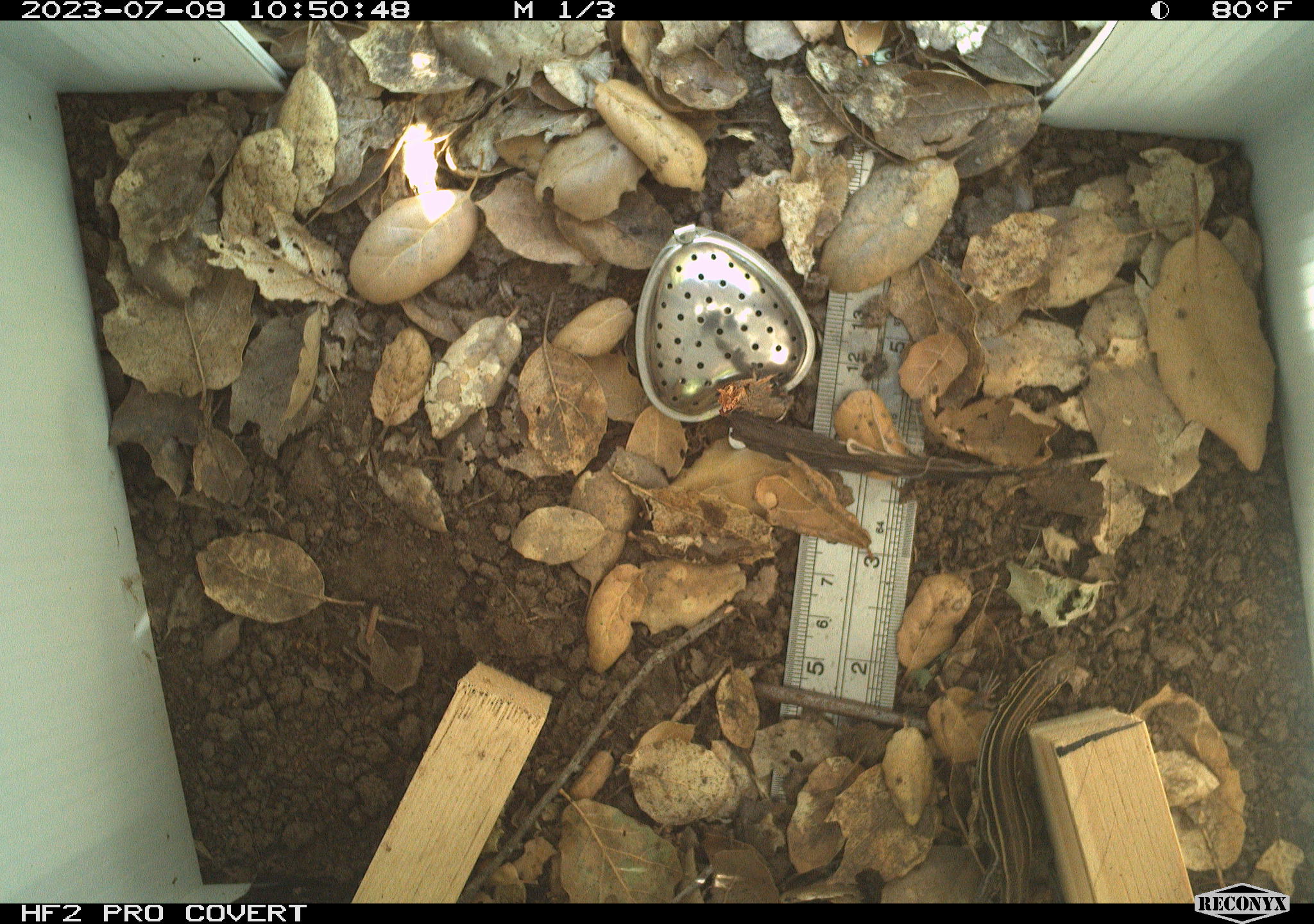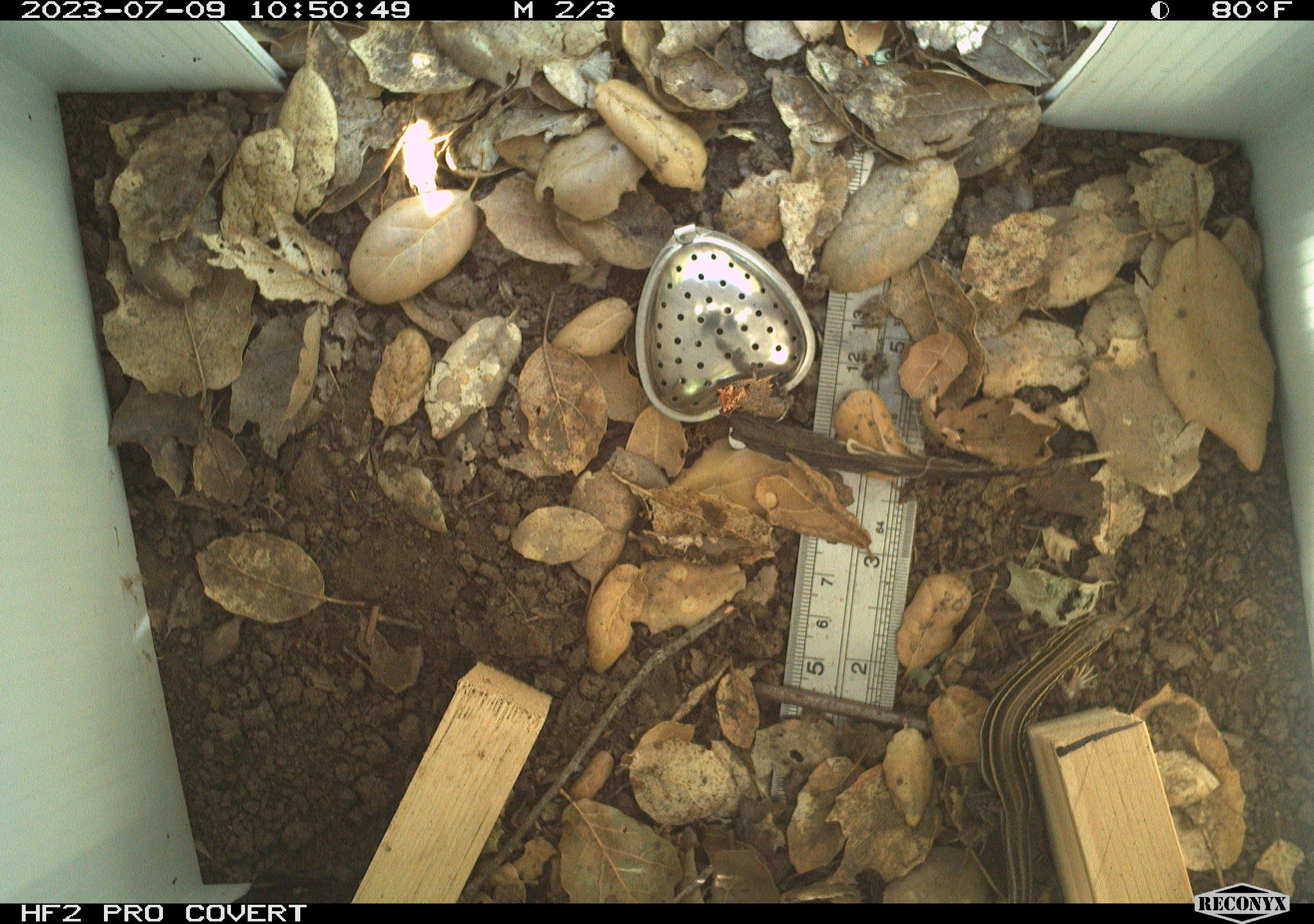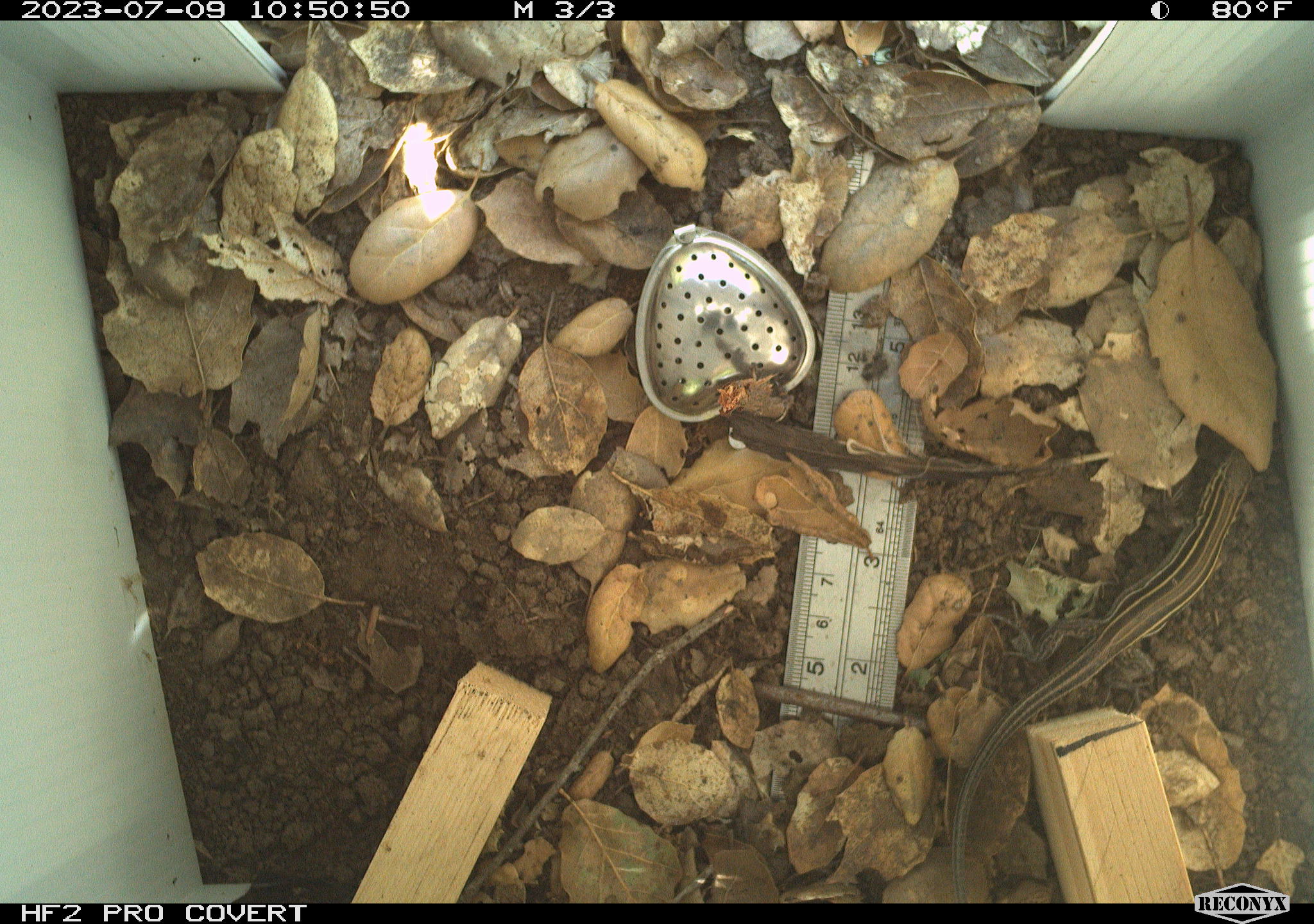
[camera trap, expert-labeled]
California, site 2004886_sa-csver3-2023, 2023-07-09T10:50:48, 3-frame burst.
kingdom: Animalia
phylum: Chordata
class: Reptilia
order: Squamata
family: Teiidae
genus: Aspidoscelis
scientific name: Aspidoscelis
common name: whiptail lizards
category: aspidoscelis species